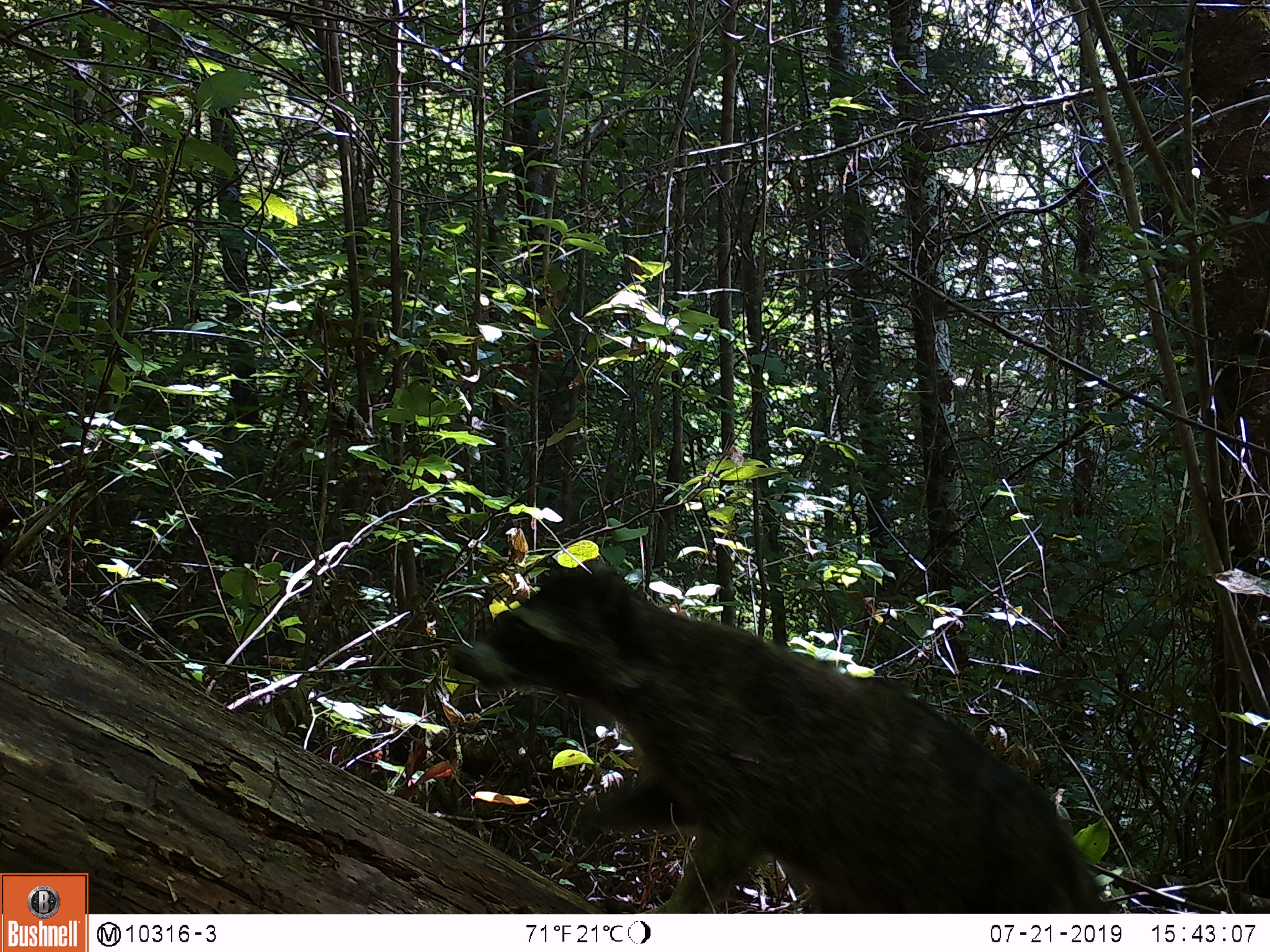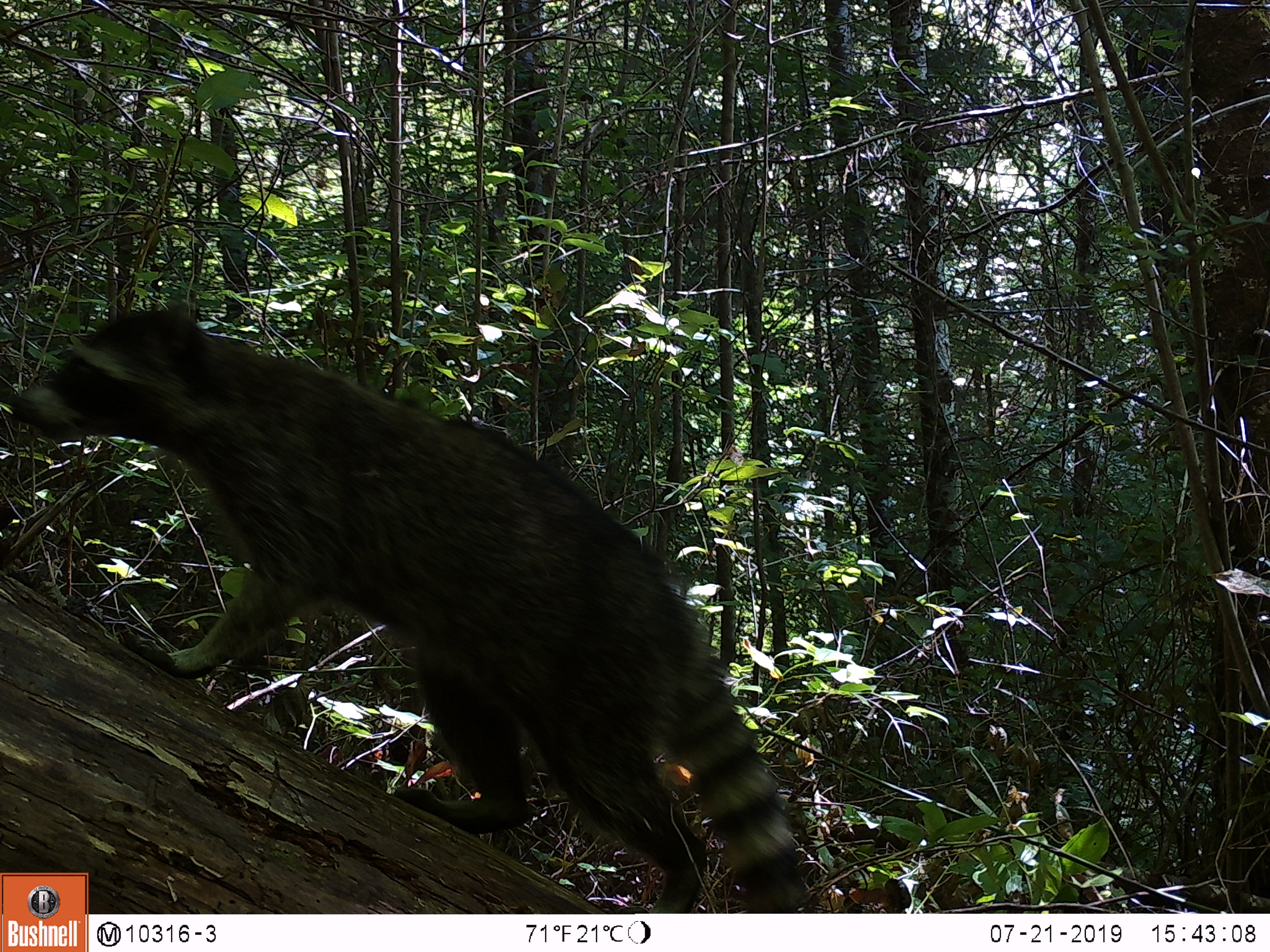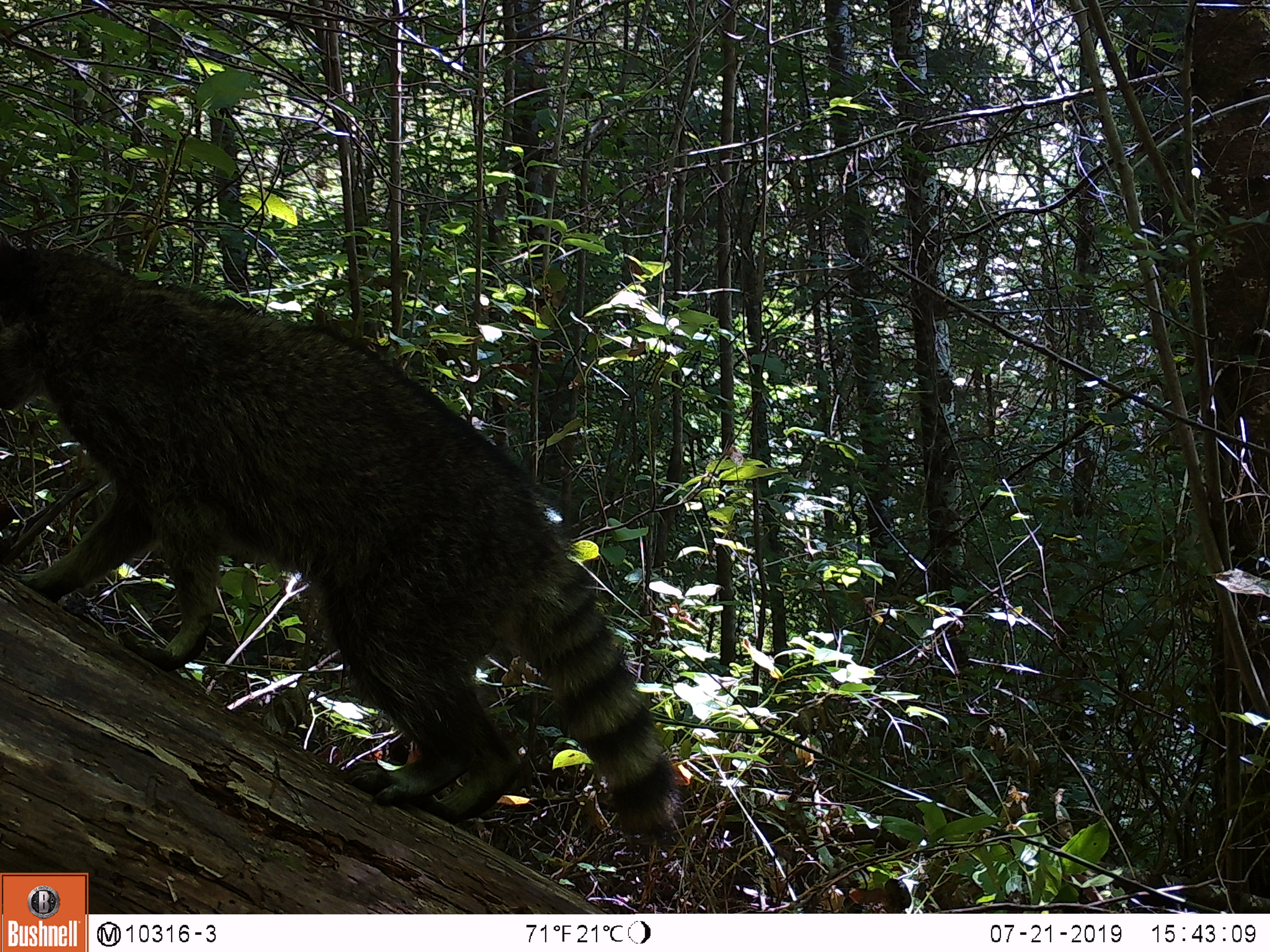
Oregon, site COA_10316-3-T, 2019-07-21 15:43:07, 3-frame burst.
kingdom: Animalia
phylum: Chordata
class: Mammalia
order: Carnivora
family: Procyonidae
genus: Procyon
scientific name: Procyon lotor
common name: northern raccoon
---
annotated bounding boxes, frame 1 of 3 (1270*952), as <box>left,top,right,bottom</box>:
northern raccoon: <box>450,563,1100,908</box>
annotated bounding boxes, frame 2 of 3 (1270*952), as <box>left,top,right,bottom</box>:
northern raccoon: <box>14,306,787,865</box>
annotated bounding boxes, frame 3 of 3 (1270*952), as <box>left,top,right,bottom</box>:
northern raccoon: <box>0,238,676,837</box>